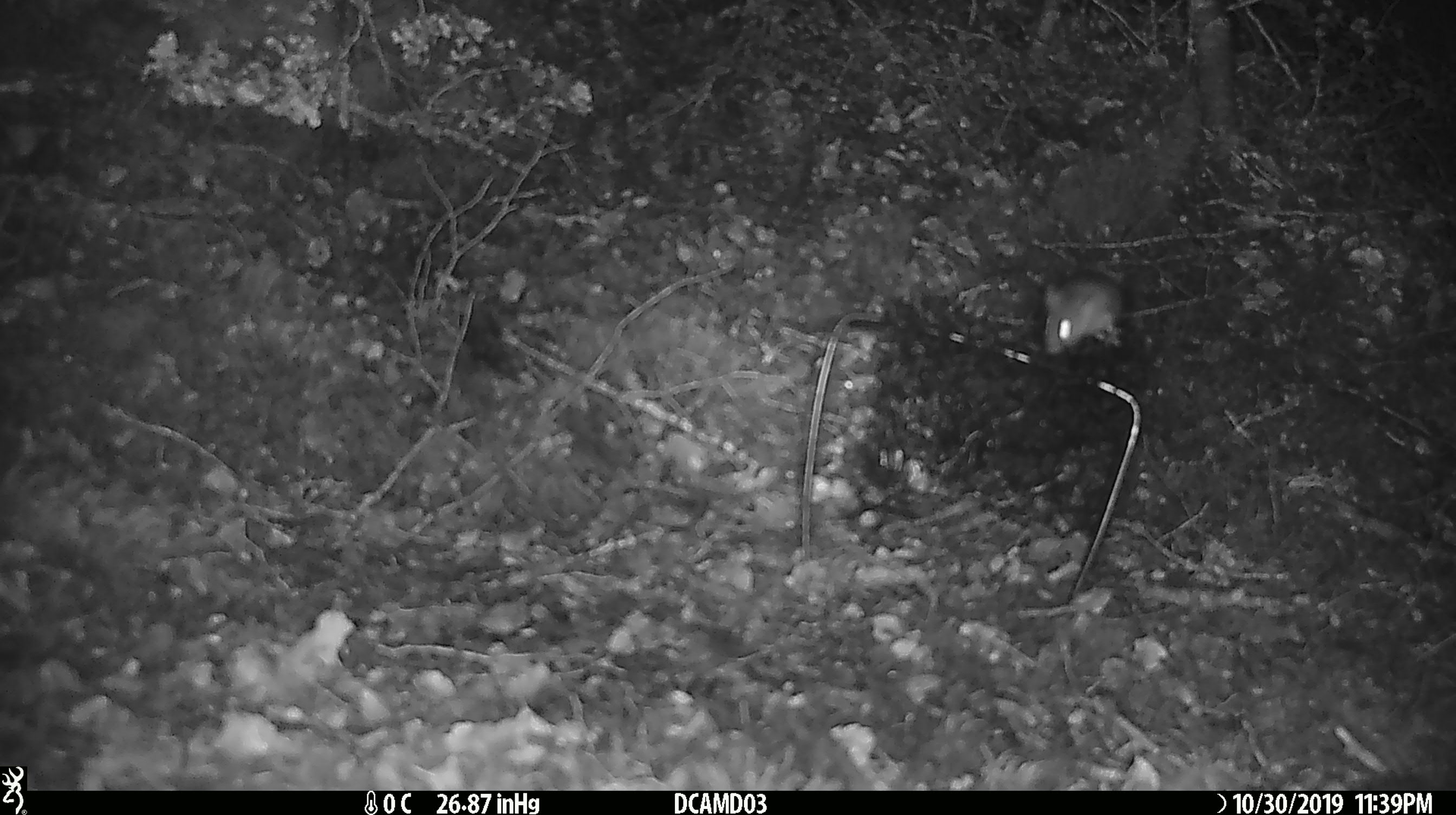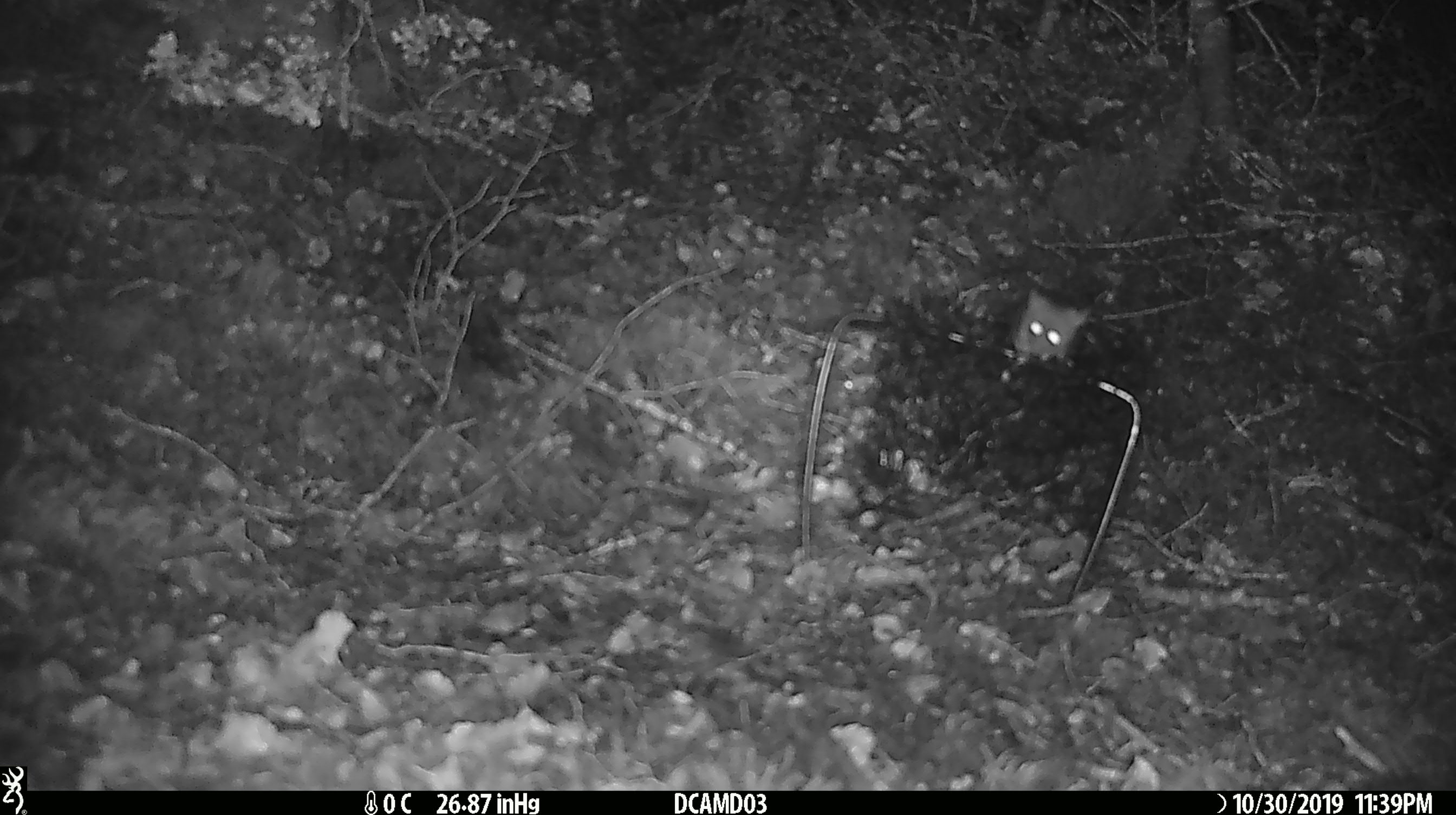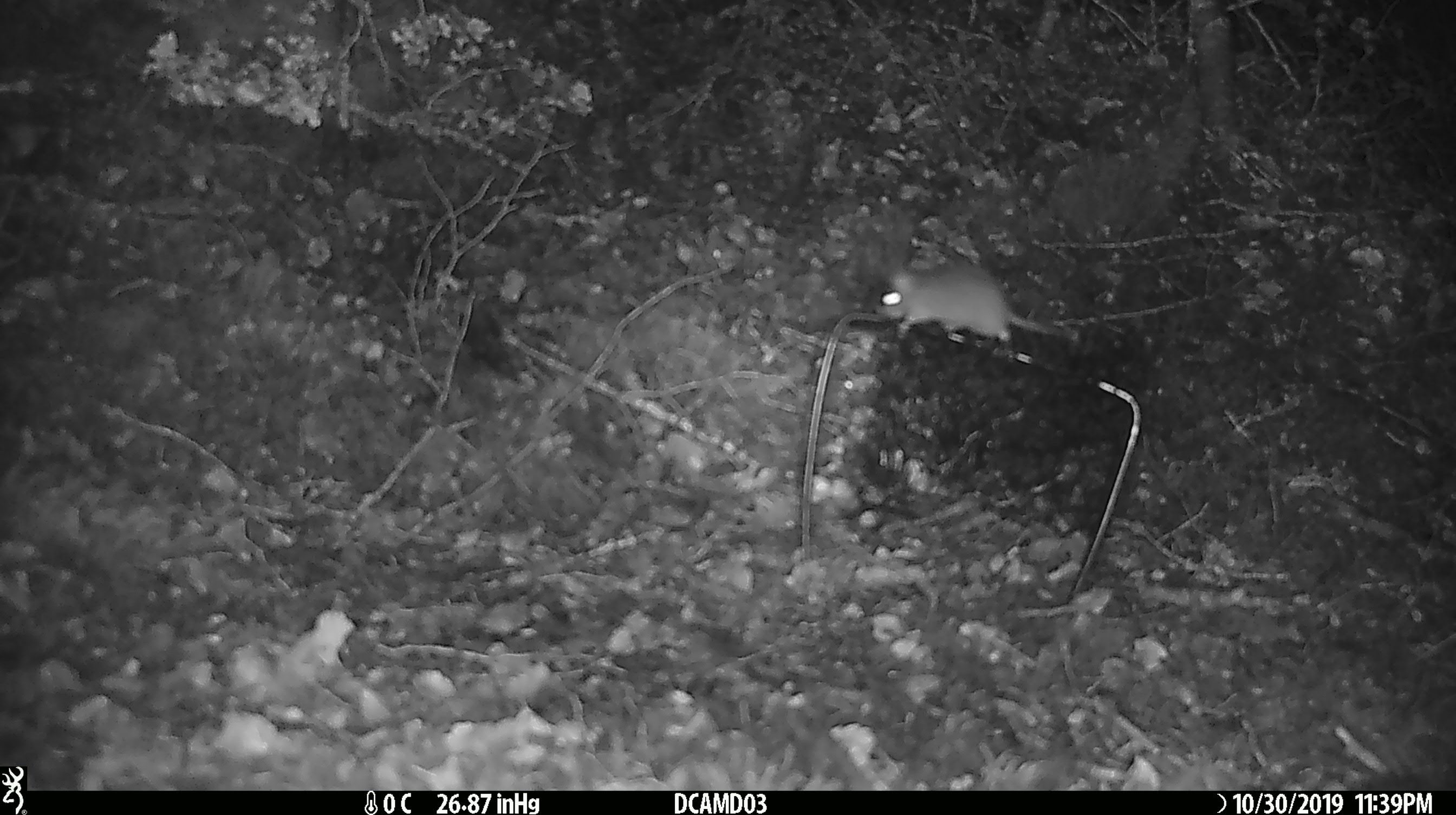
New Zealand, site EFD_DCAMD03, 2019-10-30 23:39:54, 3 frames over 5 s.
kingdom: Animalia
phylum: Chordata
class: Mammalia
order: Rodentia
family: Muridae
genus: Mus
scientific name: Mus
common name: mouse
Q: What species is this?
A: Mouse (Mus).